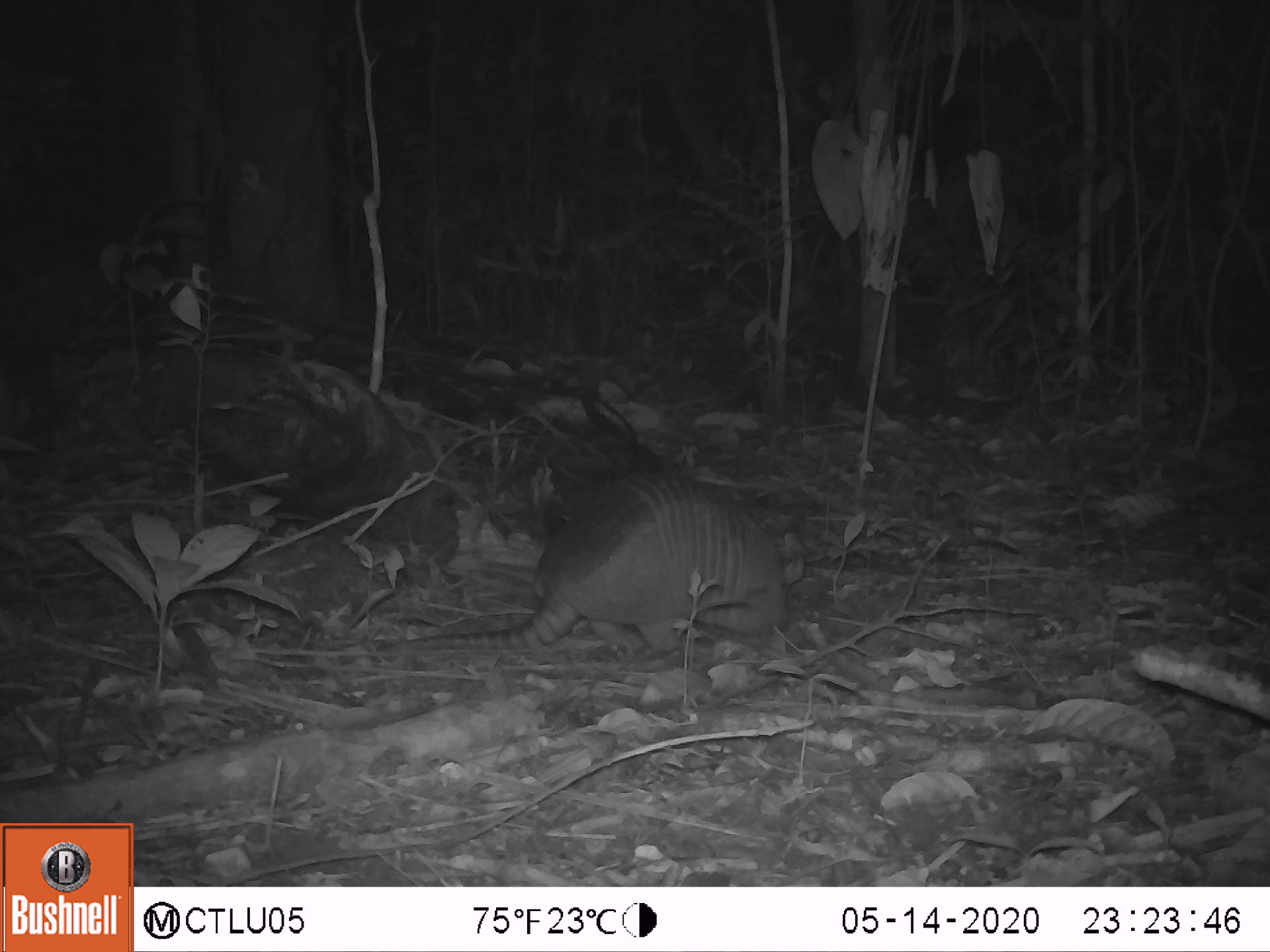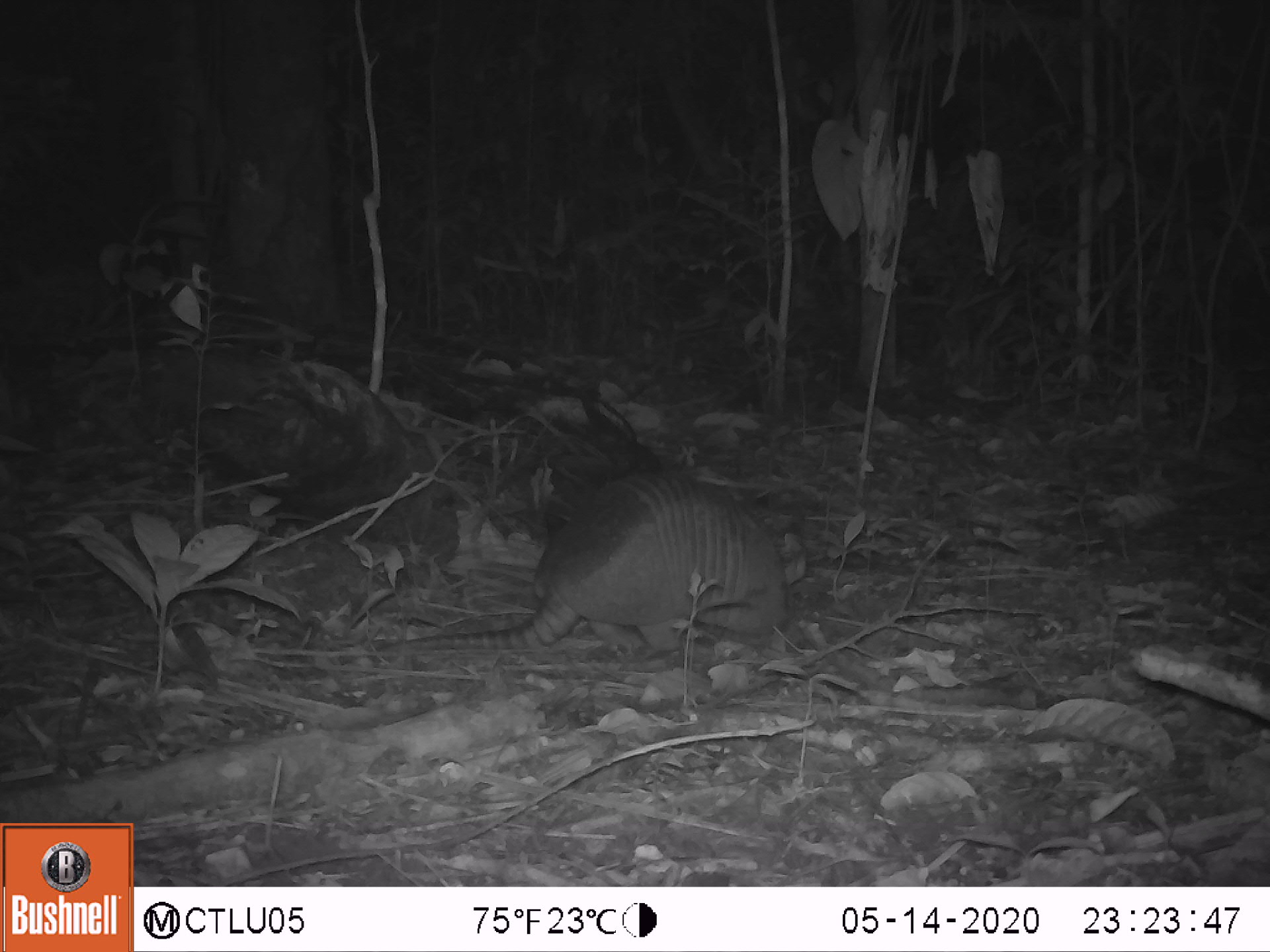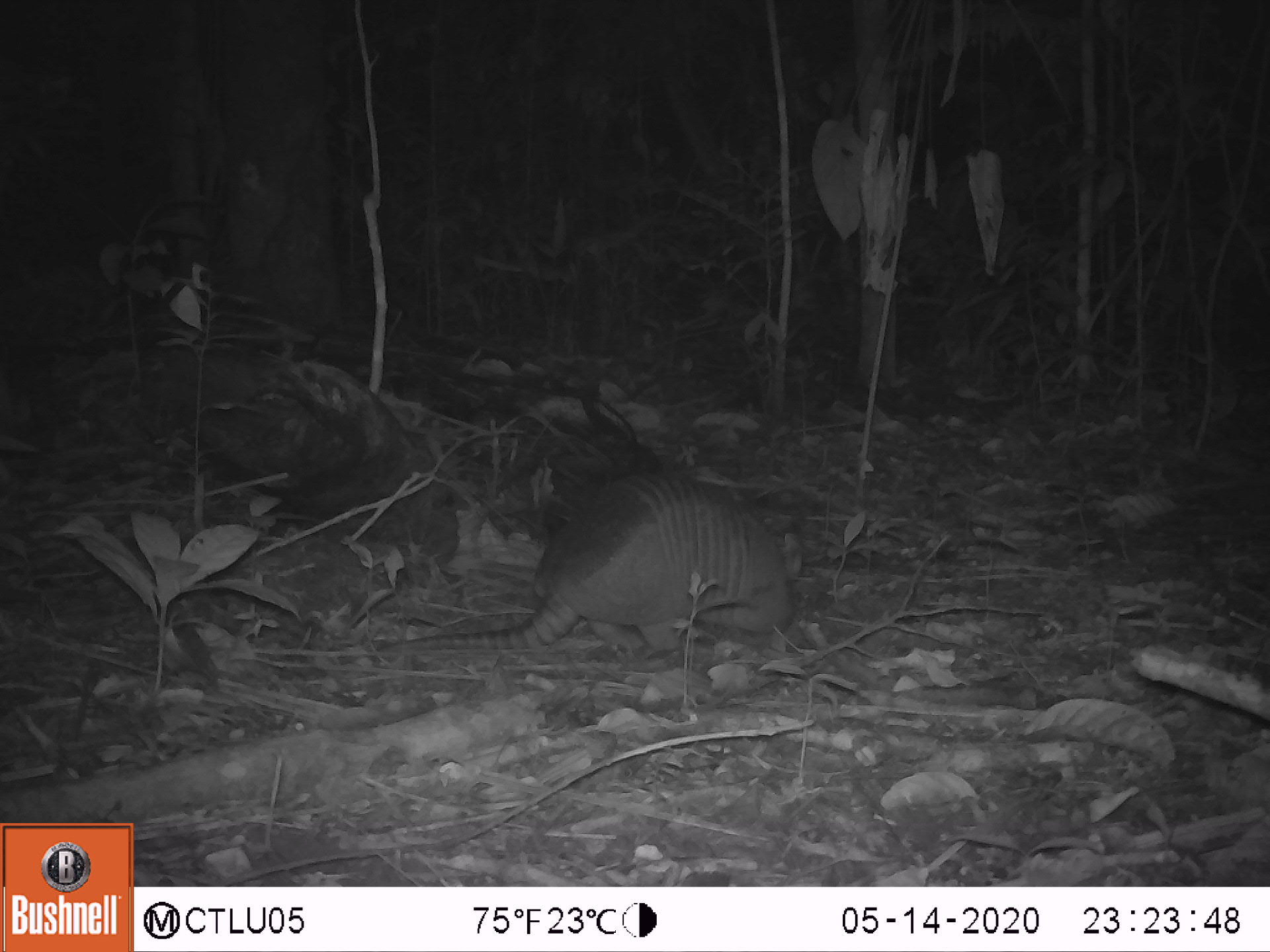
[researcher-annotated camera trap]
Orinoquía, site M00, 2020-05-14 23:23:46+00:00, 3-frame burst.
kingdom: Animalia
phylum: Chordata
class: Mammalia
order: Cingulata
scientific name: Cingulata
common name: armadillo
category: unknown armadillo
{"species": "unknown armadillo (armadillo) (Cingulata)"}